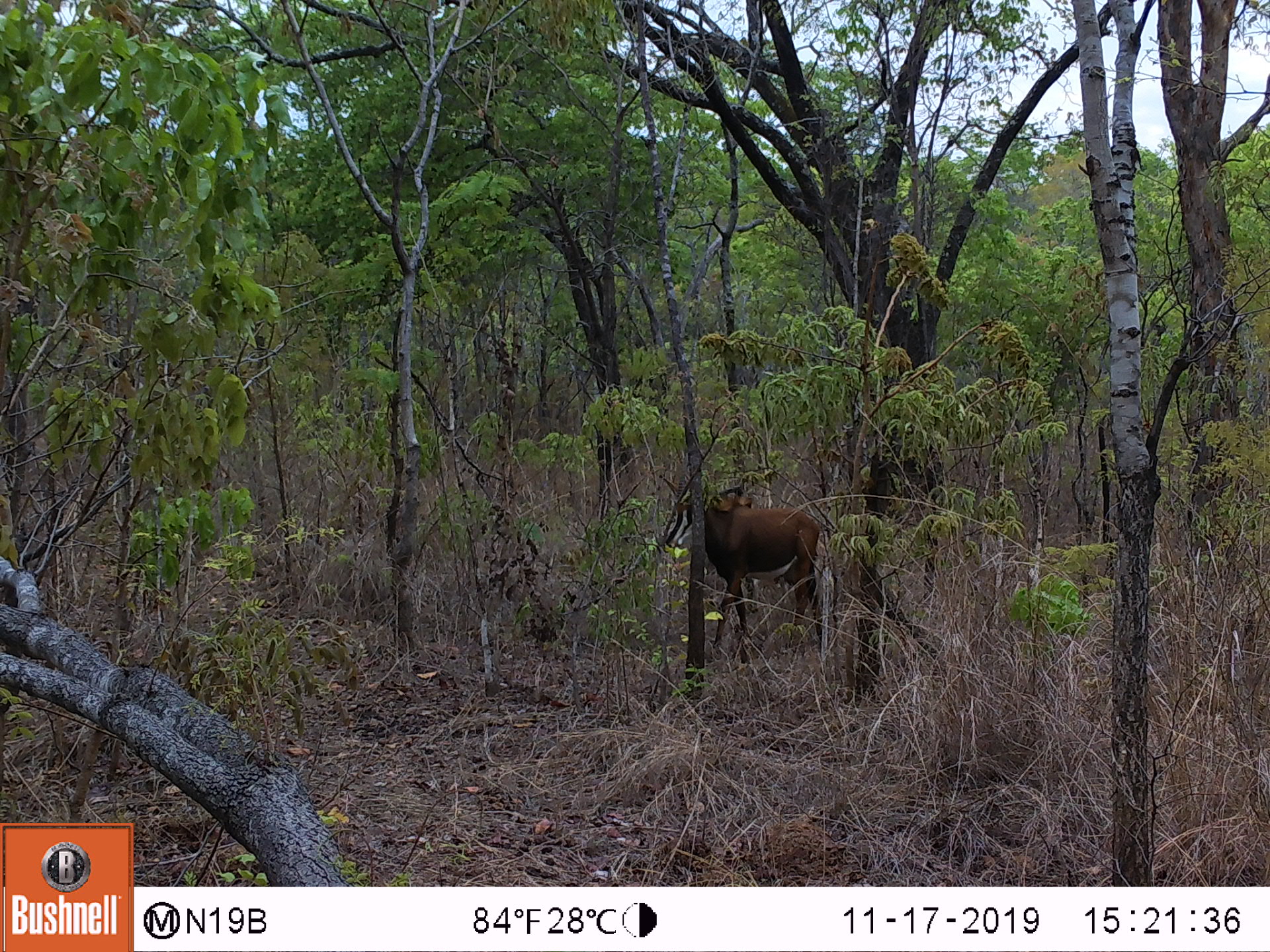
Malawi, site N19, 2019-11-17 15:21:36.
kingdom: Animalia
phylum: Chordata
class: Mammalia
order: Artiodactyla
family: Bovidae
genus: Hippotragus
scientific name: Hippotragus niger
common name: sable antelope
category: sable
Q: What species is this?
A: Sable (sable antelope) (Hippotragus niger).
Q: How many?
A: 1.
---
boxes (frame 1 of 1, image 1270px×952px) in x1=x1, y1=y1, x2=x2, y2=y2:
sable: x1=657, y1=460, x2=836, y2=658